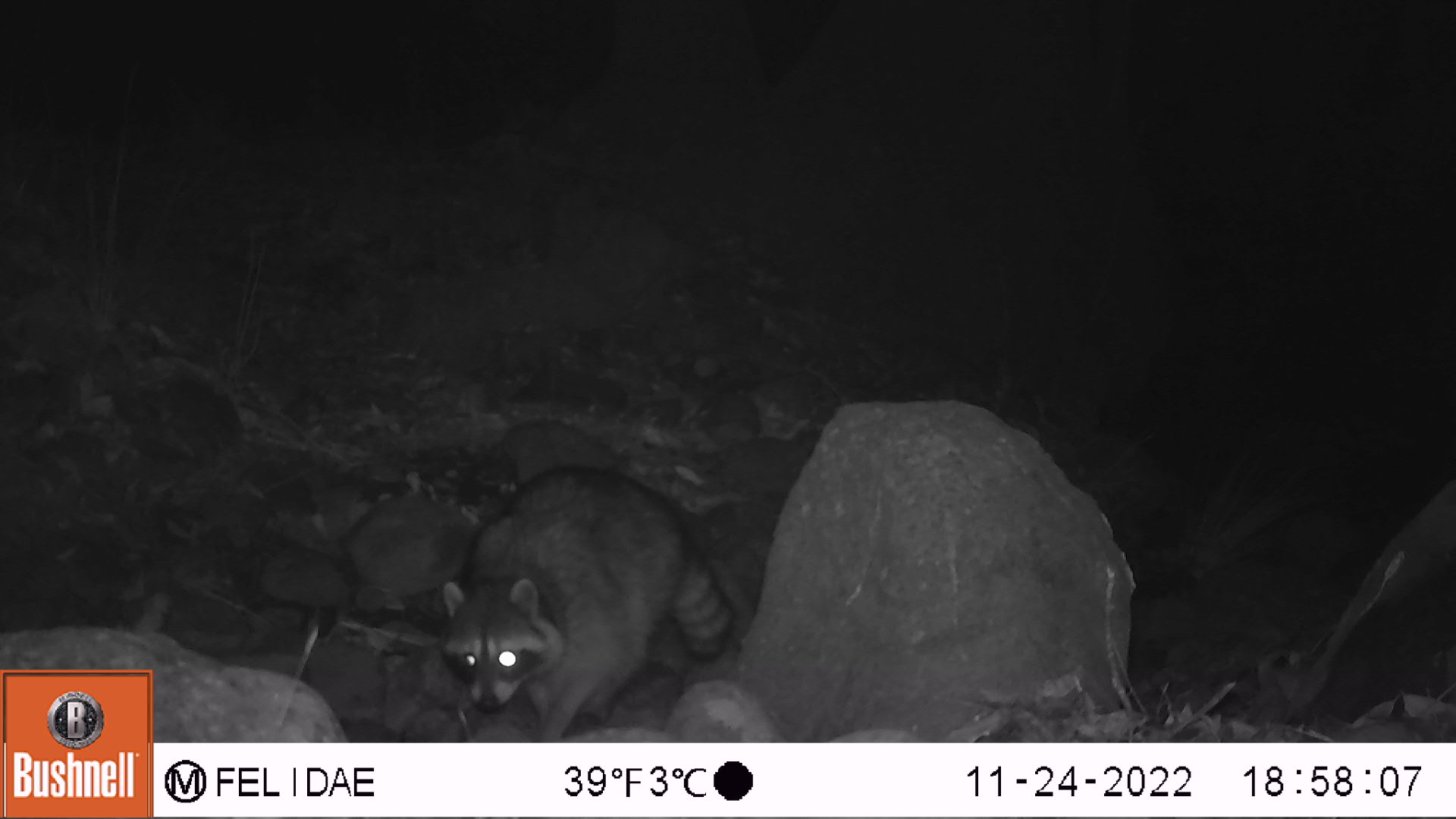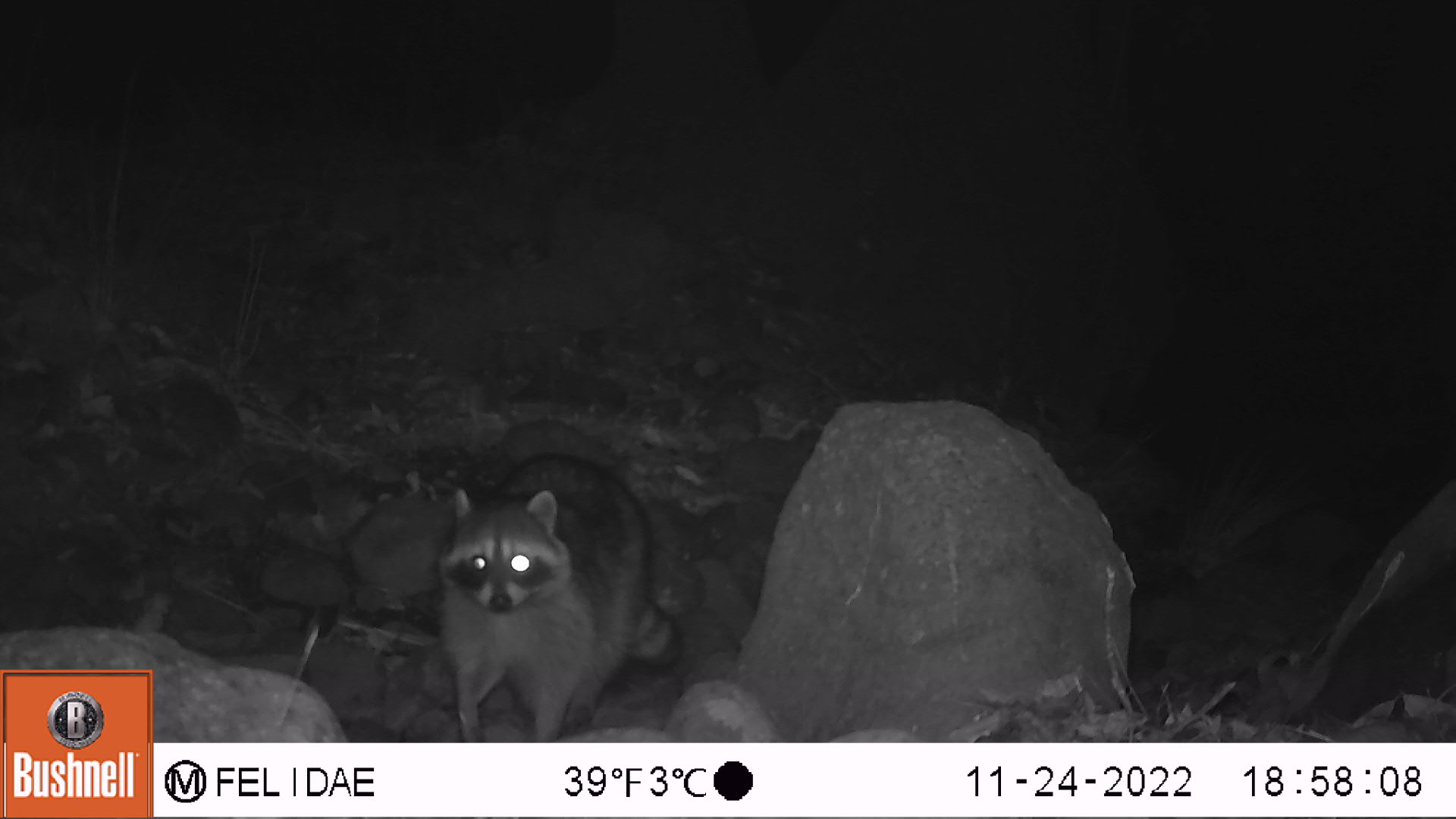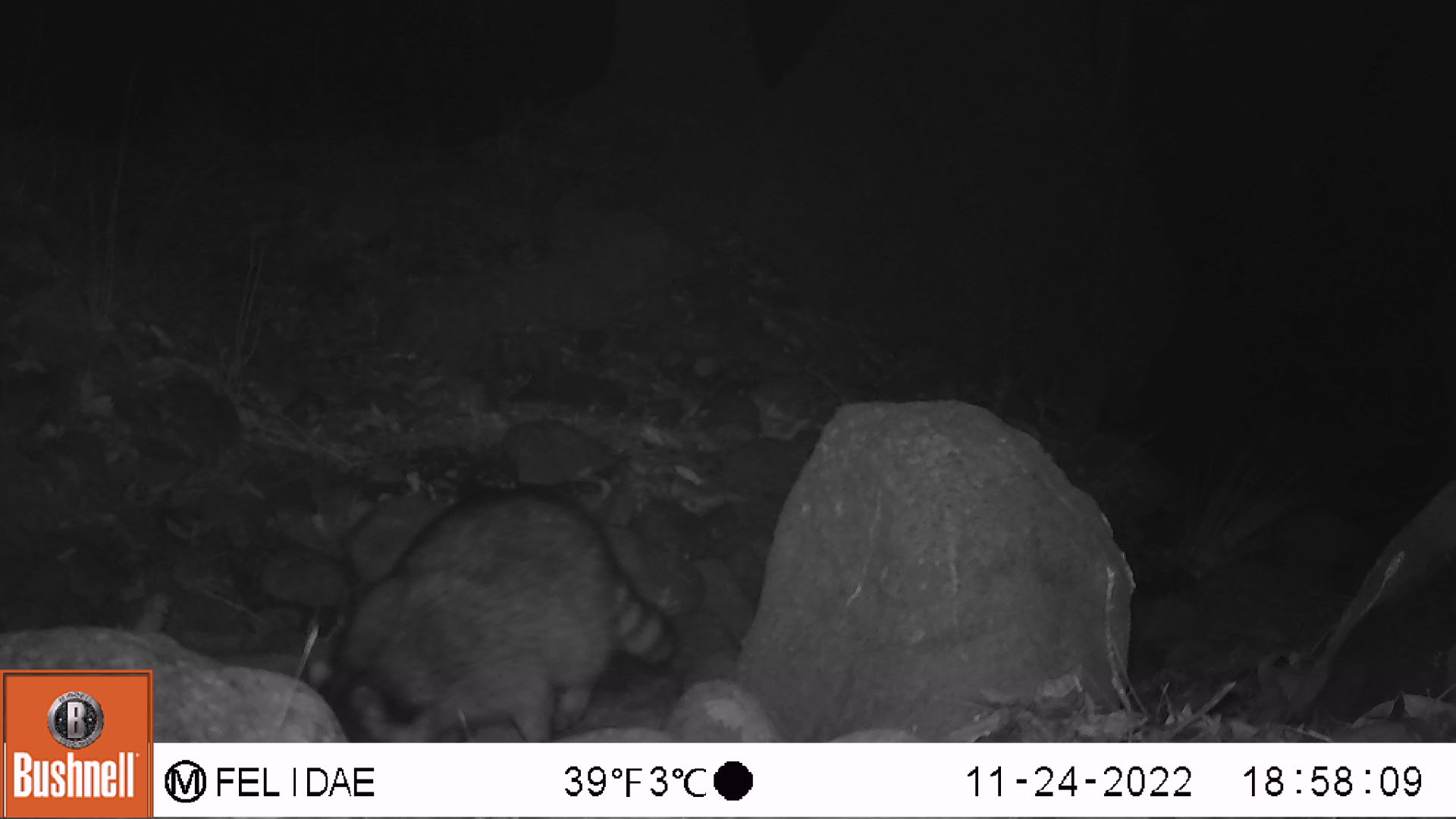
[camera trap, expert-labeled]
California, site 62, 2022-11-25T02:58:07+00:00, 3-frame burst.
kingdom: Animalia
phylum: Chordata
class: Mammalia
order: Carnivora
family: Procyonidae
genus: Procyon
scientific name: Procyon lotor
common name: raccoon